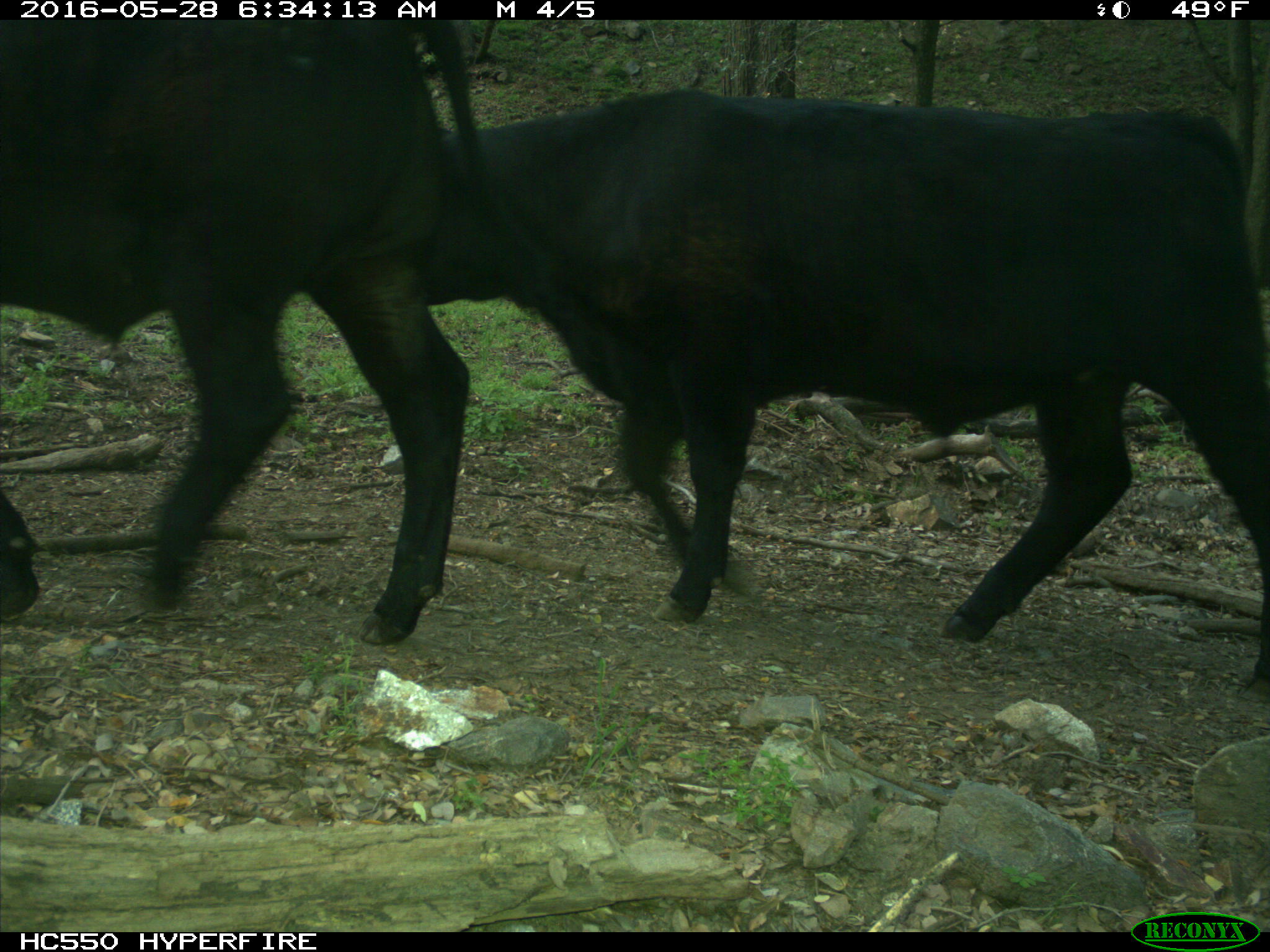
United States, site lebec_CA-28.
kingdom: Animalia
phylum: Chordata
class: Mammalia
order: Artiodactyla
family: Bovidae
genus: Bos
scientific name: Bos taurus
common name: domestic cow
Bos taurus (domestic cow).